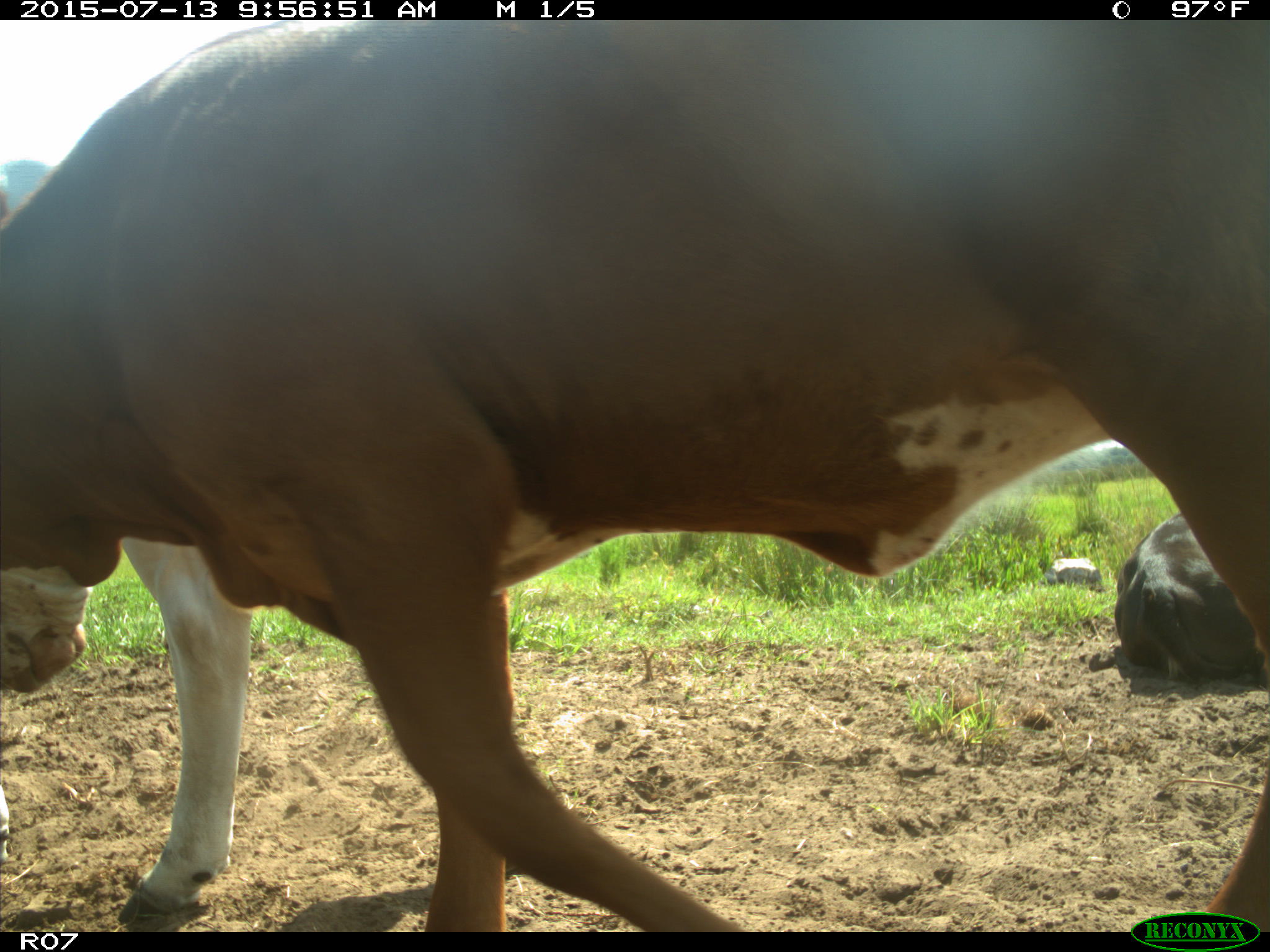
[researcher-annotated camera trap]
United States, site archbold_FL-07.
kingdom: Animalia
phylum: Chordata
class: Mammalia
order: Artiodactyla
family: Bovidae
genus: Bos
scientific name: Bos taurus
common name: domestic cow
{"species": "Bos taurus (domestic cow)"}